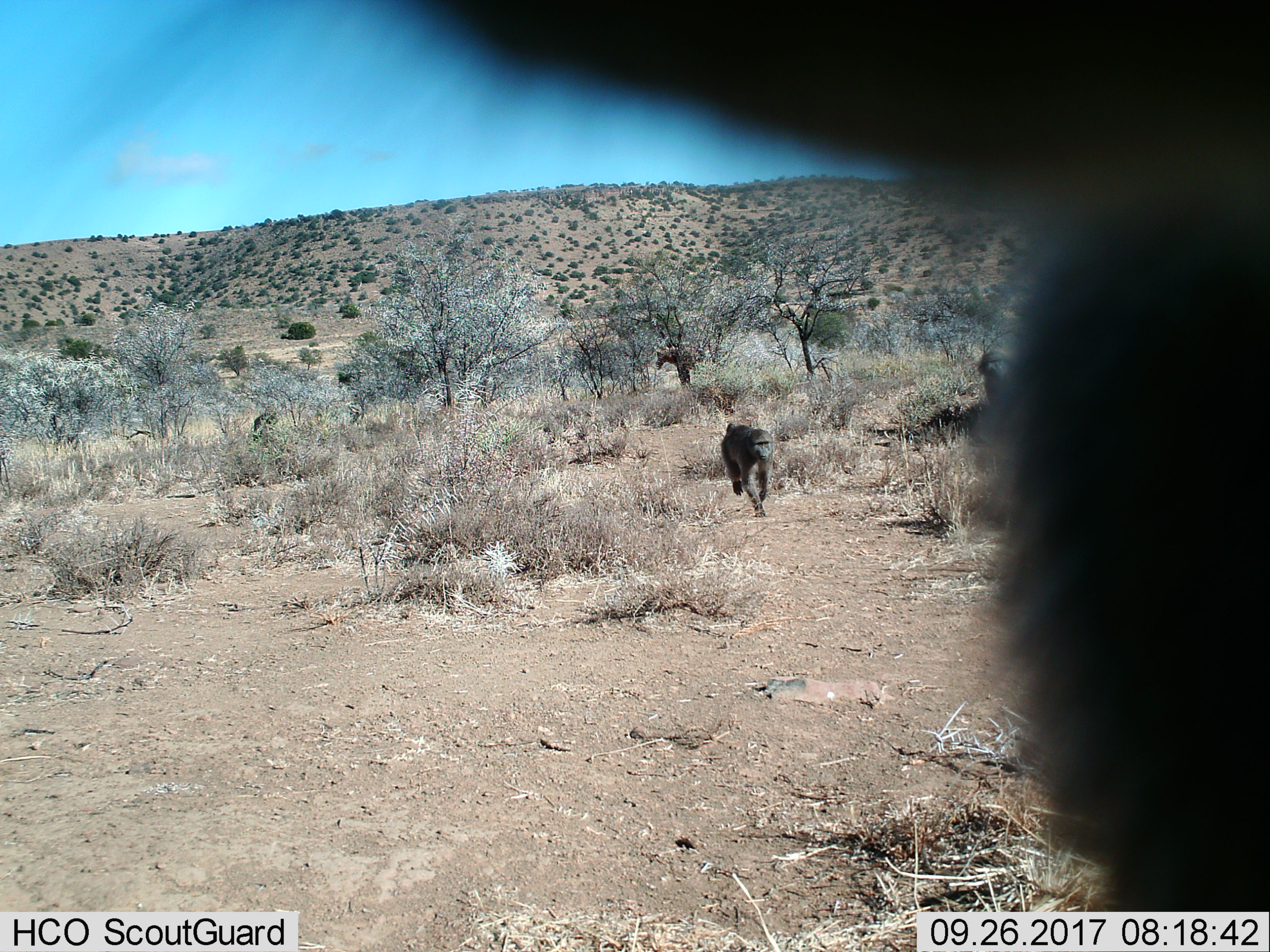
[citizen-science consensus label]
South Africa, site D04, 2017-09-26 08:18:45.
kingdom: Animalia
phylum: Chordata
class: Mammalia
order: Primates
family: Cercopithecidae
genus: Papio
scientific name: Papio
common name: baboon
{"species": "baboon (Papio)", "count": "3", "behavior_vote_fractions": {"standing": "38%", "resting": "0%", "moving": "100%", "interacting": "12%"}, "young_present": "12%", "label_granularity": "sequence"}